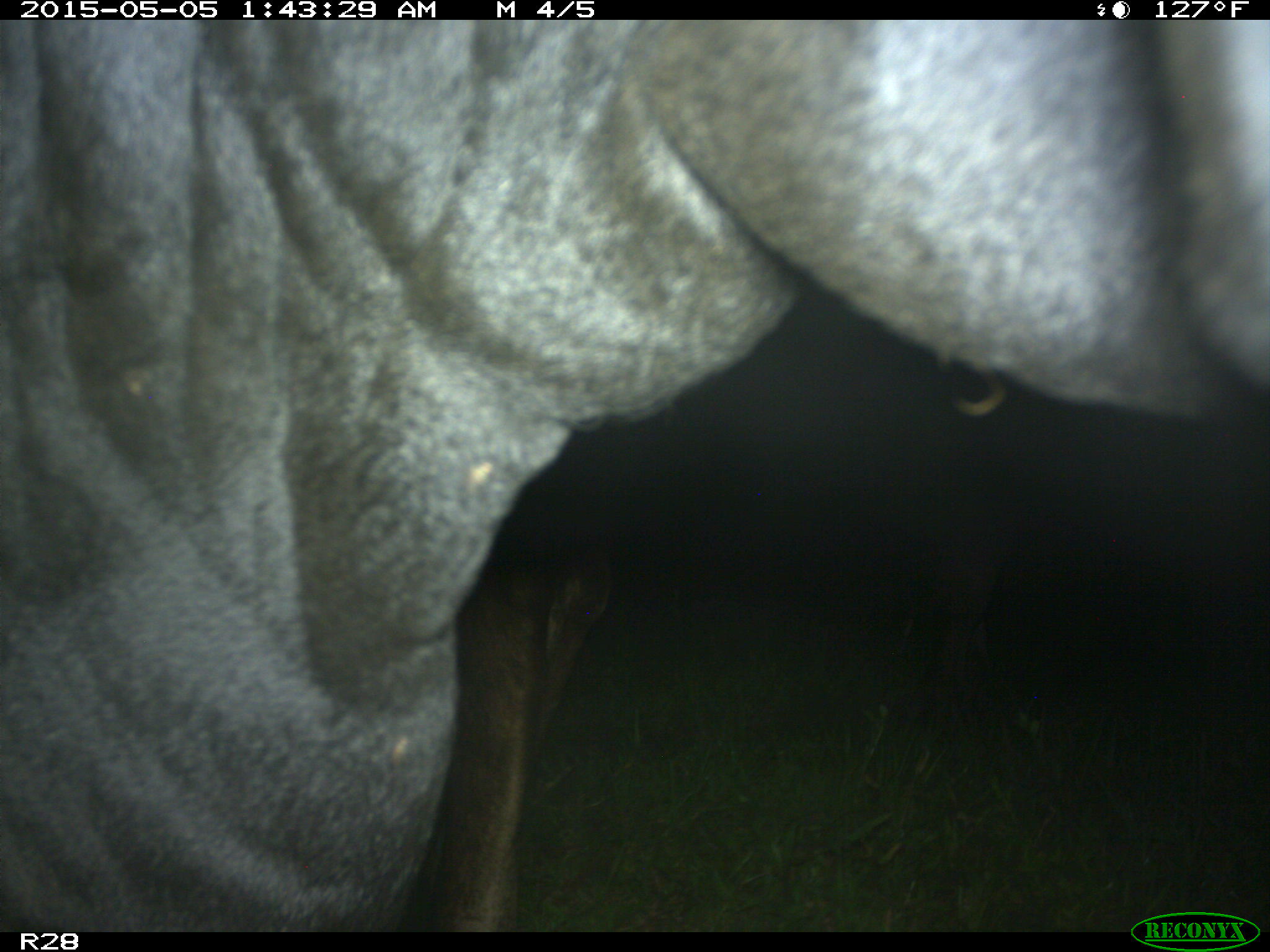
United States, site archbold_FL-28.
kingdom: Animalia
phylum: Chordata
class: Mammalia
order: Artiodactyla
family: Bovidae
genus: Bos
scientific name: Bos taurus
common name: domestic cow